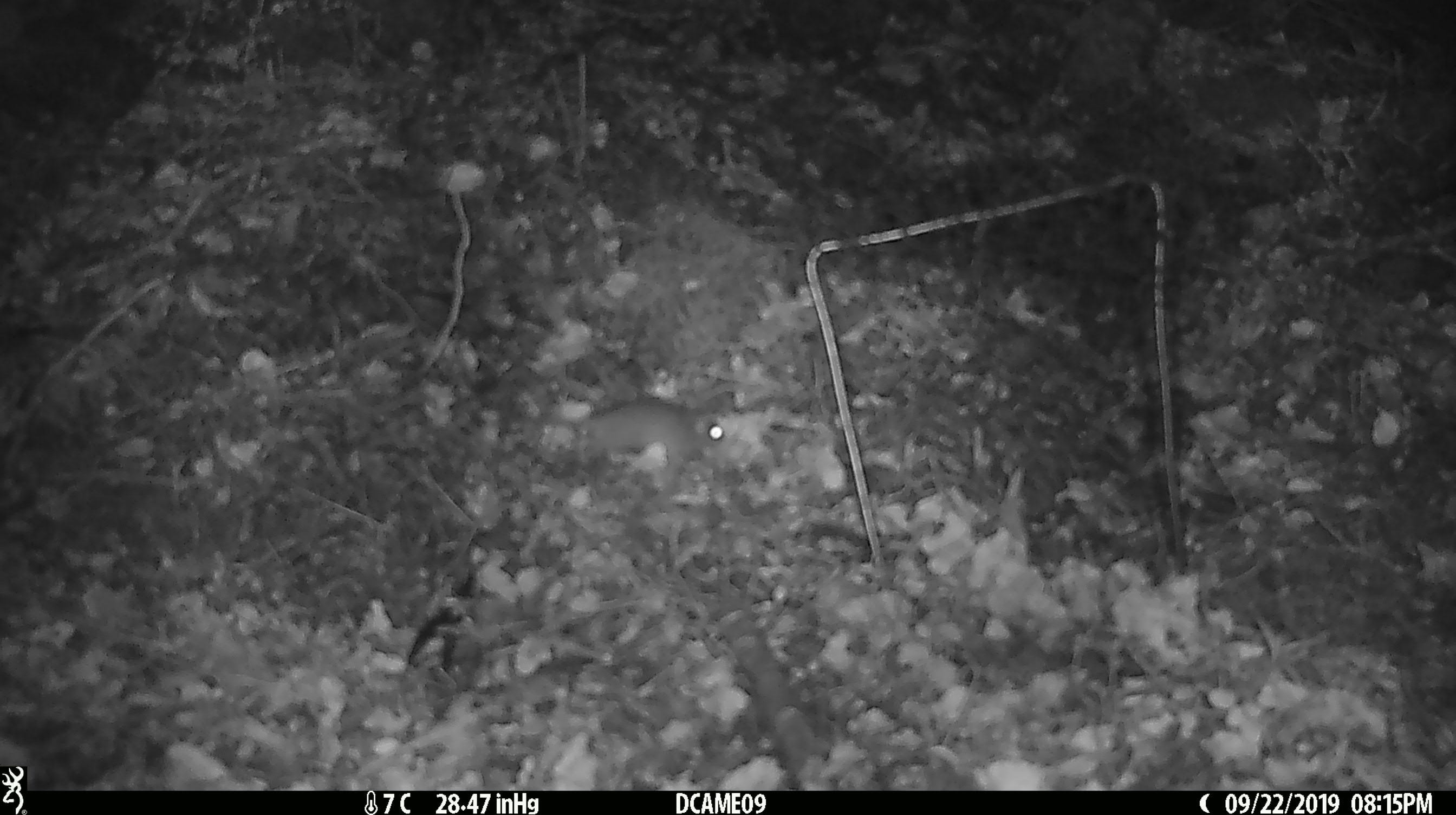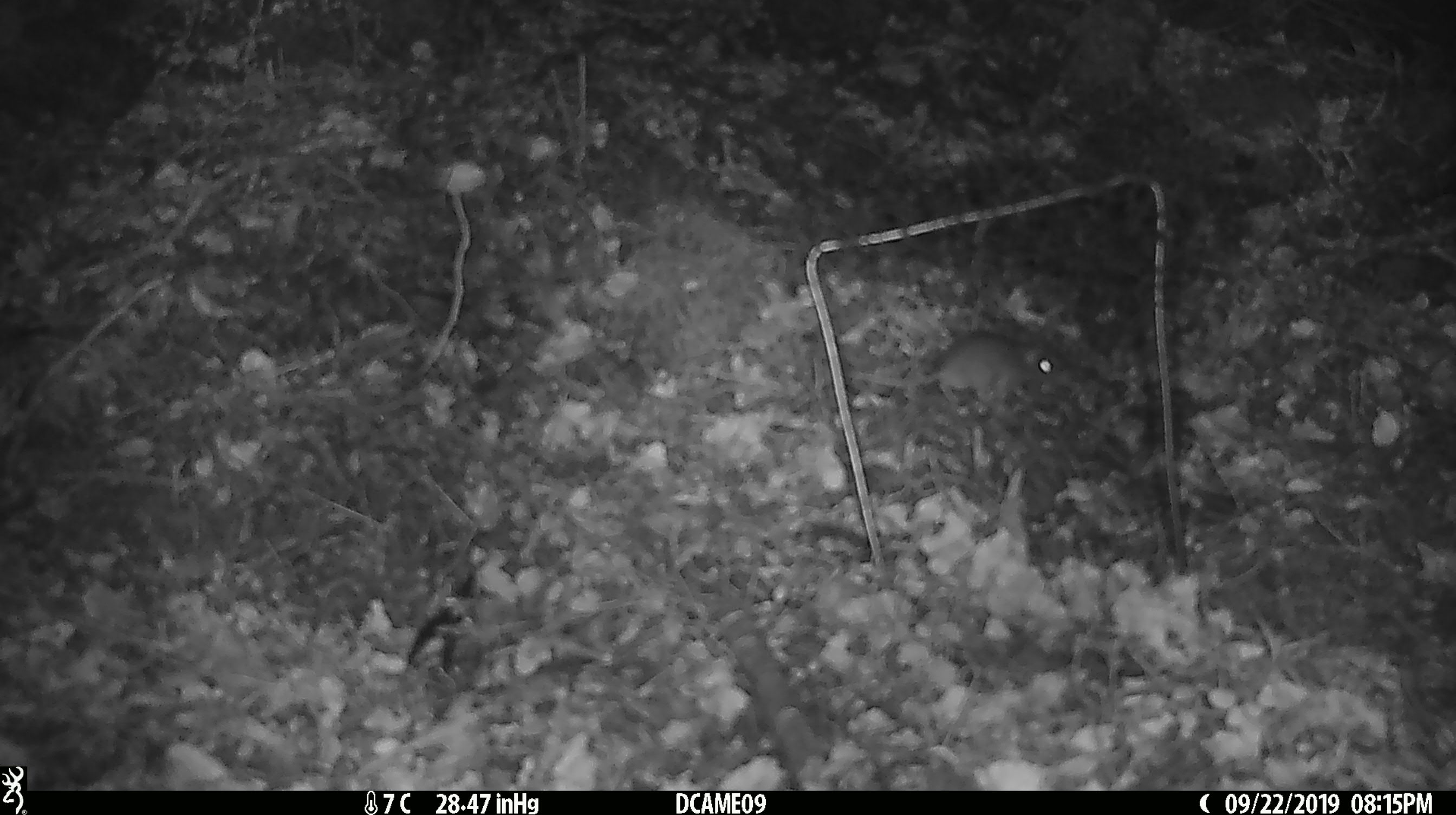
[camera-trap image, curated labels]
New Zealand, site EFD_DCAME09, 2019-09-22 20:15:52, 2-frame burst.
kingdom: Animalia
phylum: Chordata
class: Mammalia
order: Rodentia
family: Muridae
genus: Mus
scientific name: Mus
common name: mouse